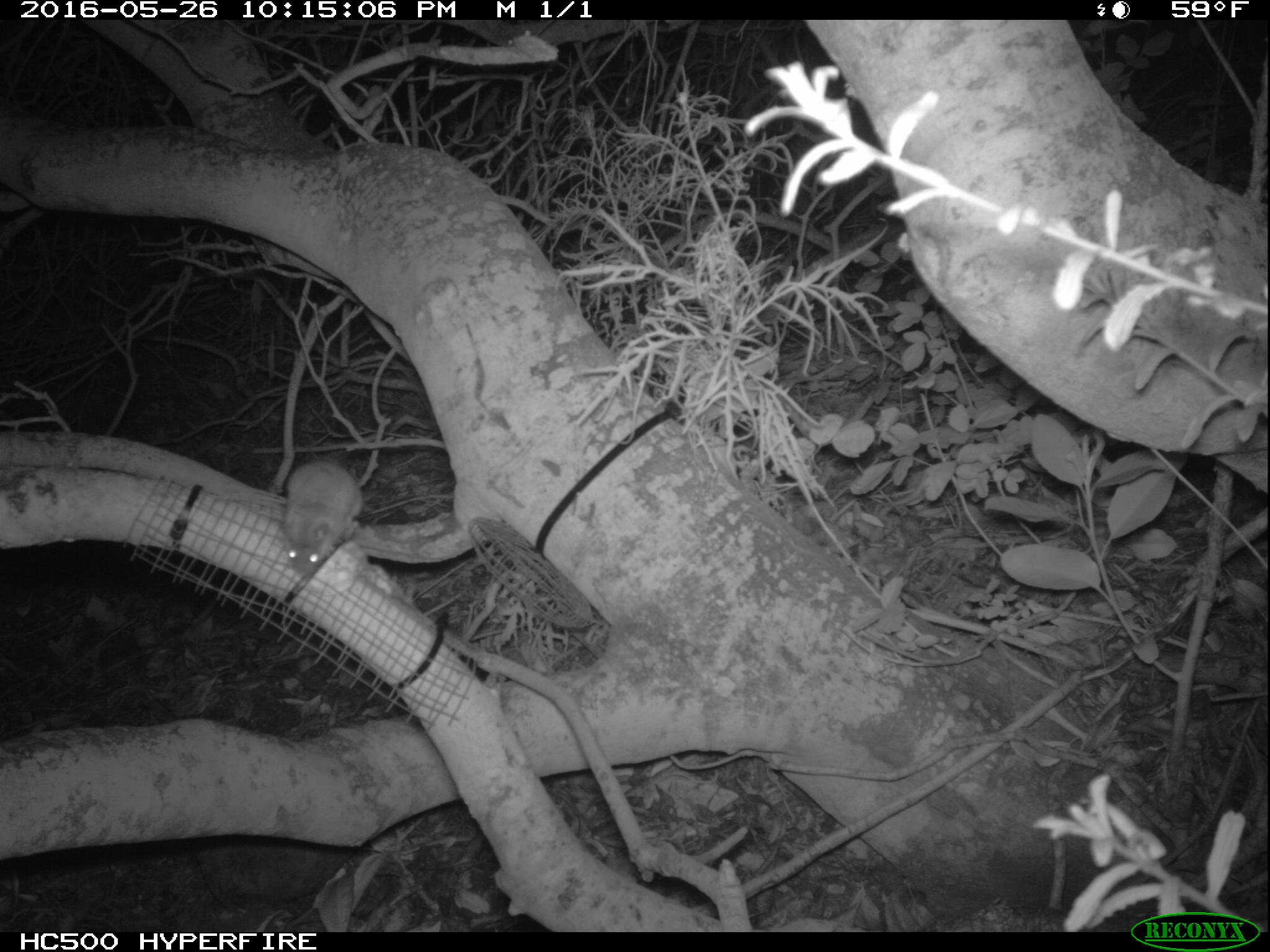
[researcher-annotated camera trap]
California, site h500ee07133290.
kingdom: Animalia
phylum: Chordata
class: Mammalia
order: Rodentia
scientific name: Rodentia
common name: rodent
Rodent (Rodentia).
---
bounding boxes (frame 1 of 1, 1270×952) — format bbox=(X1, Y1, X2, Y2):
rodent: bbox=(274, 460, 364, 575)